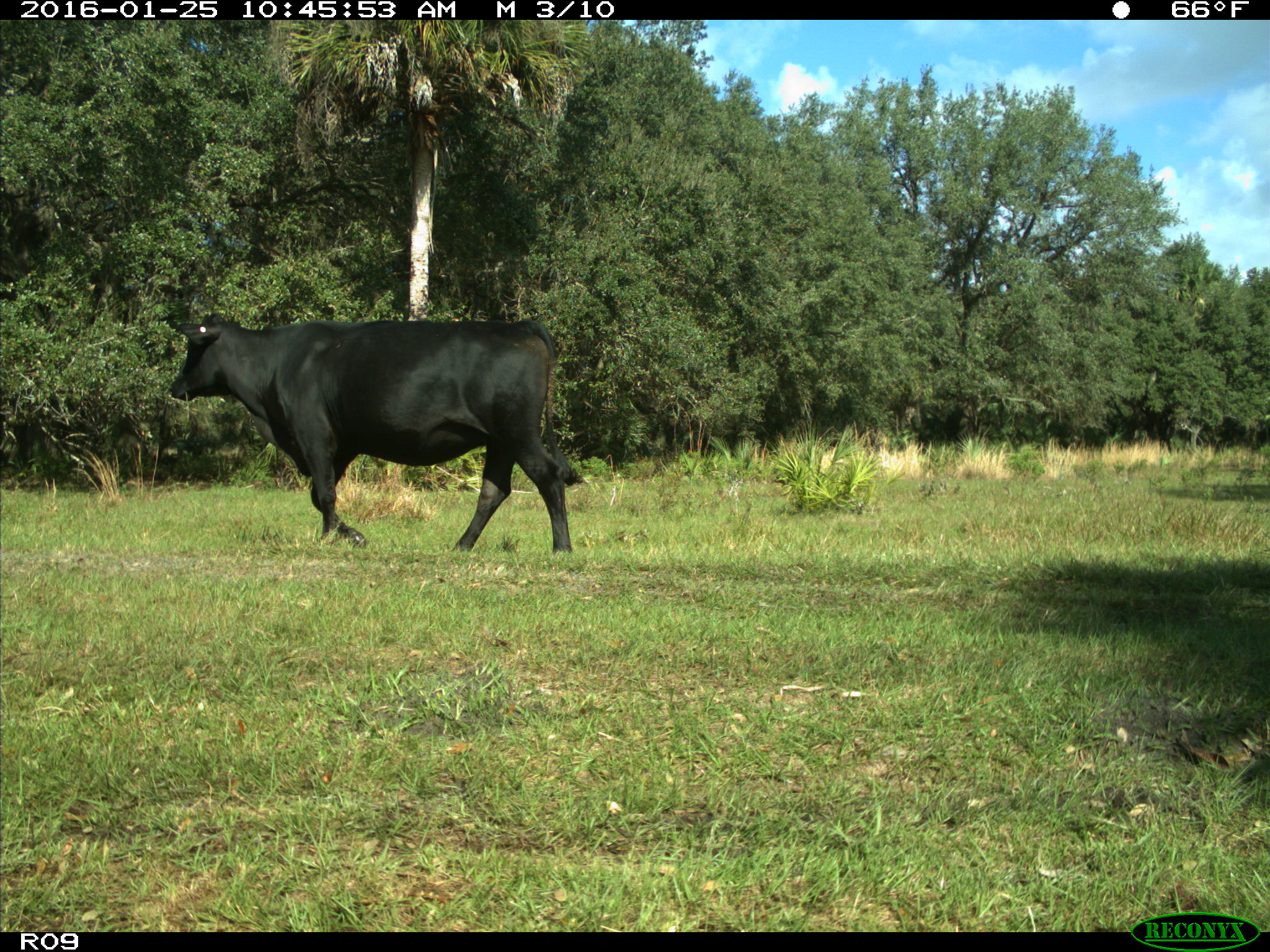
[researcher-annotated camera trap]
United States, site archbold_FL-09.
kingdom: Animalia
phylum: Chordata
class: Mammalia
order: Artiodactyla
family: Bovidae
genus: Bos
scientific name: Bos taurus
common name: domestic cow